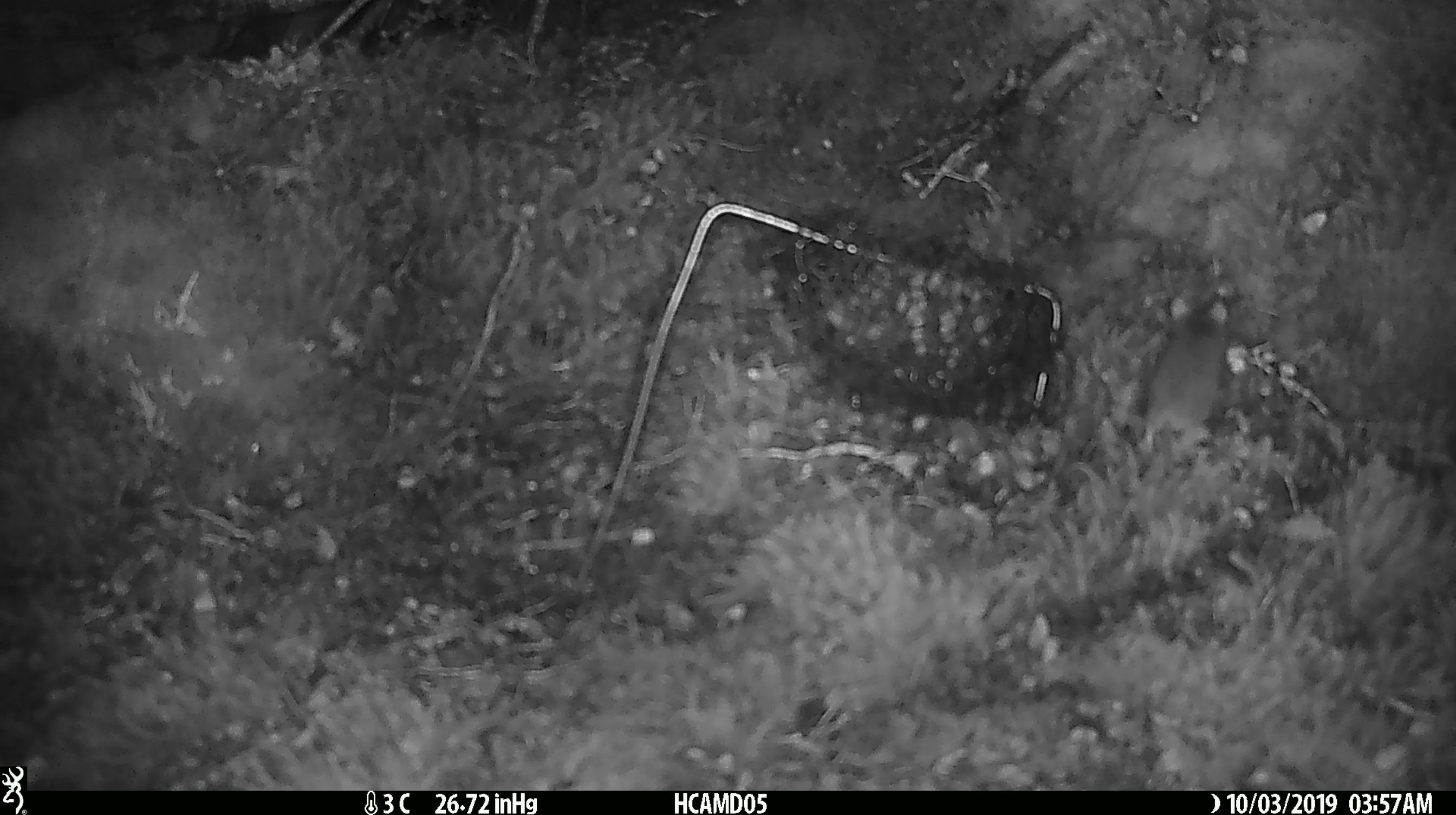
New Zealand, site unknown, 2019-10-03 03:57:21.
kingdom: Animalia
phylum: Chordata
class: Mammalia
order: Rodentia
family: Muridae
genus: Mus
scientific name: Mus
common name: mouse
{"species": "mouse (Mus)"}